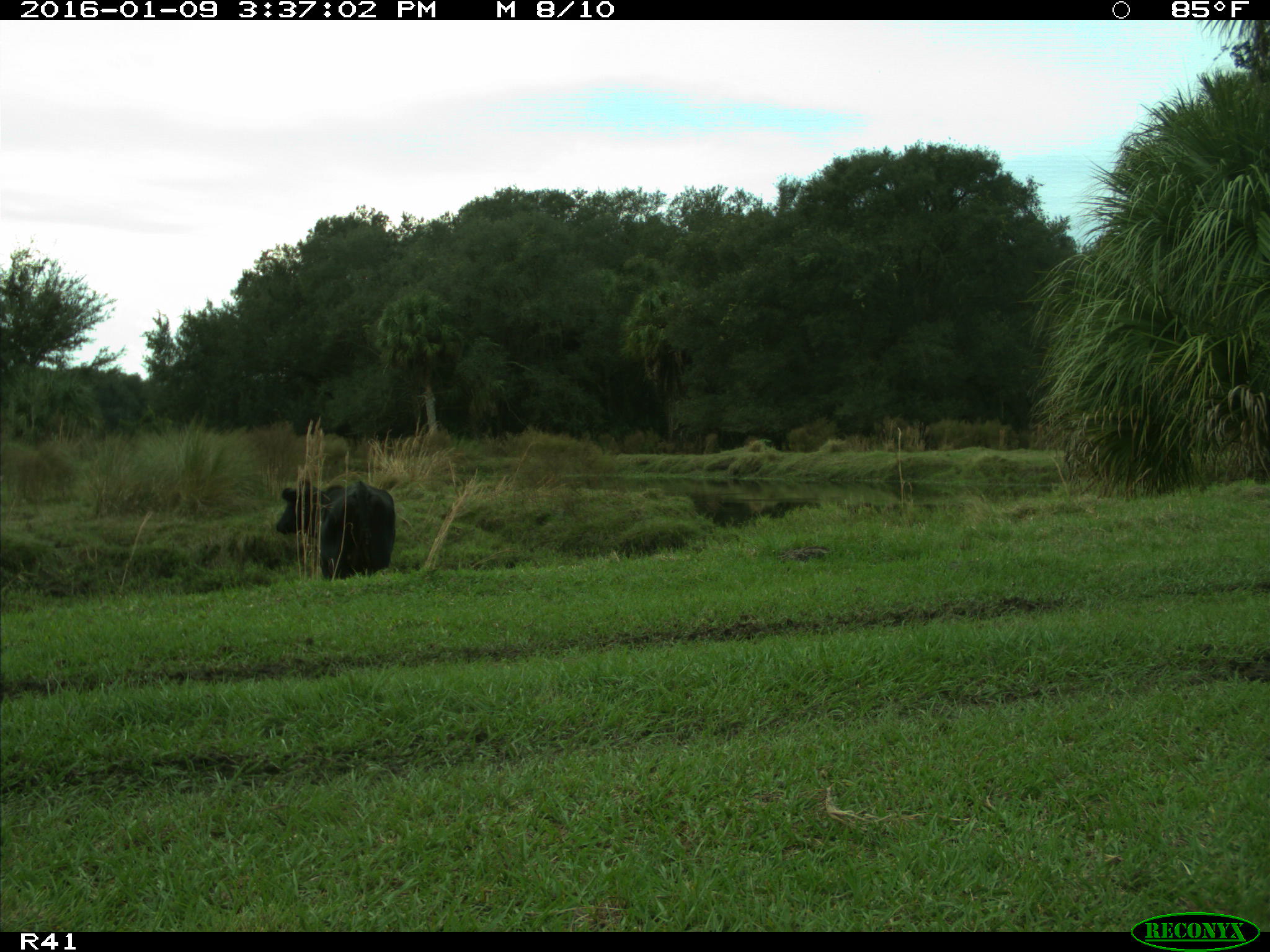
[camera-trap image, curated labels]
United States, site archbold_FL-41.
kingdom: Animalia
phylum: Chordata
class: Mammalia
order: Artiodactyla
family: Bovidae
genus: Bos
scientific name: Bos taurus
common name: domestic cow